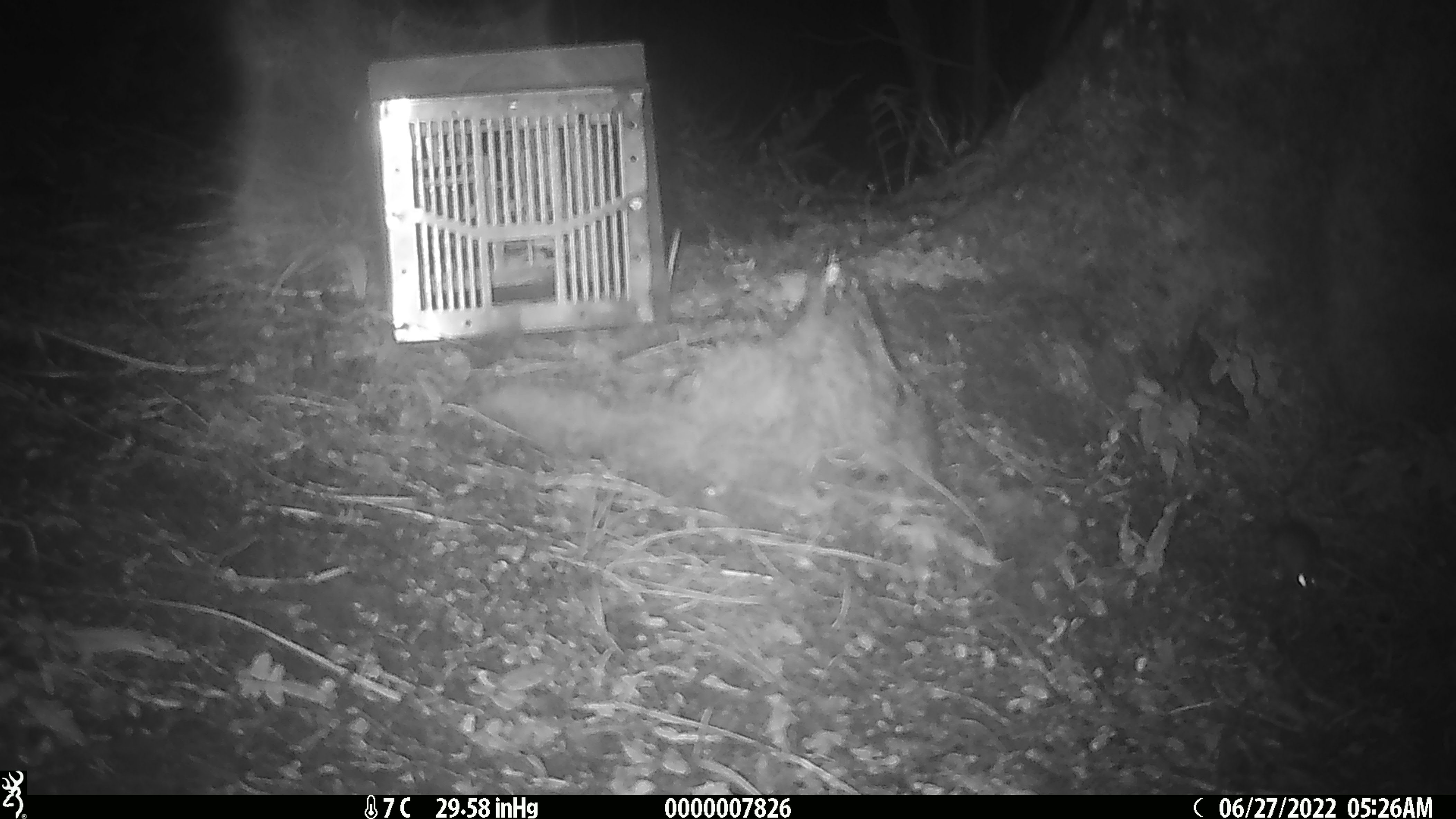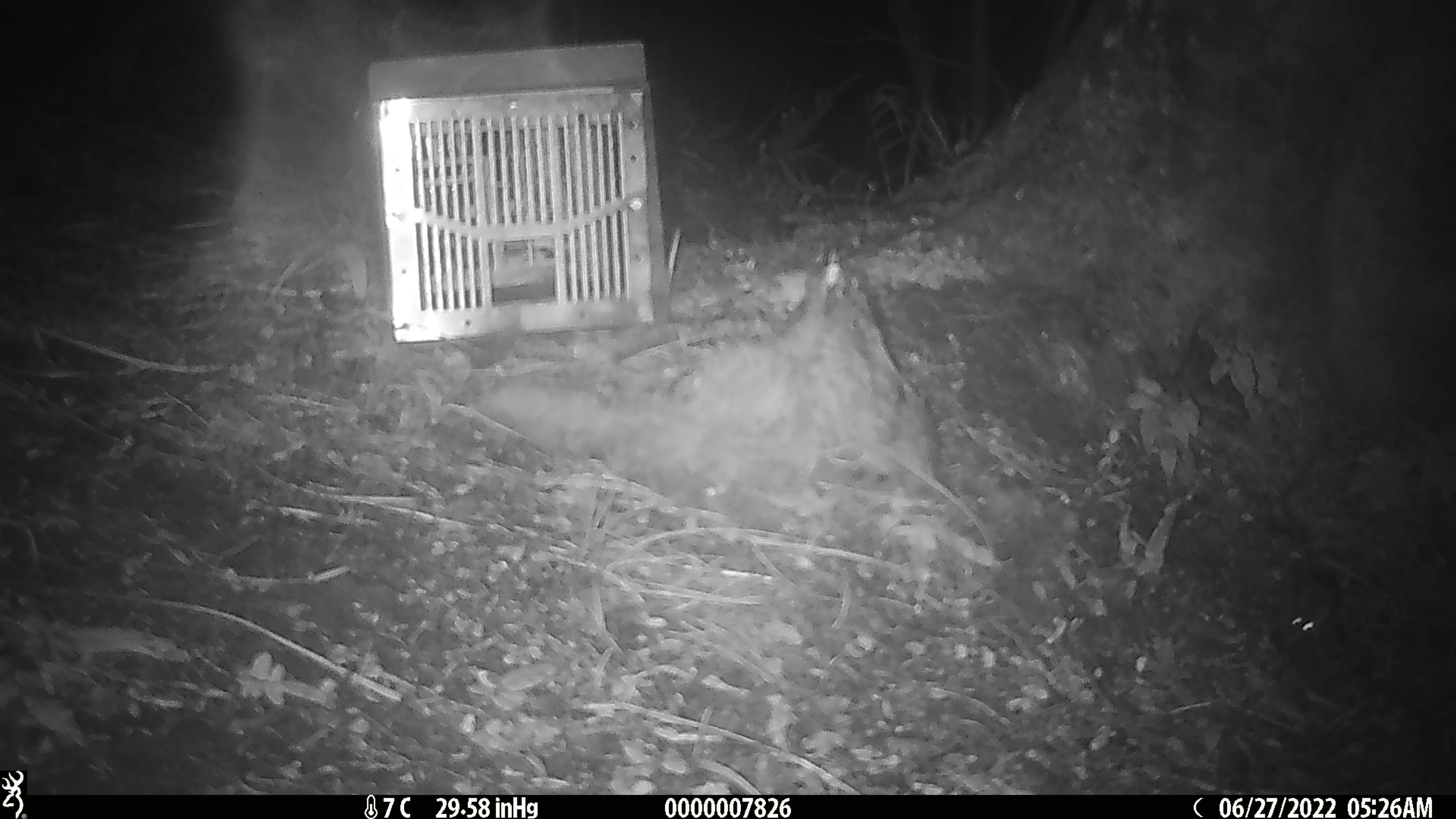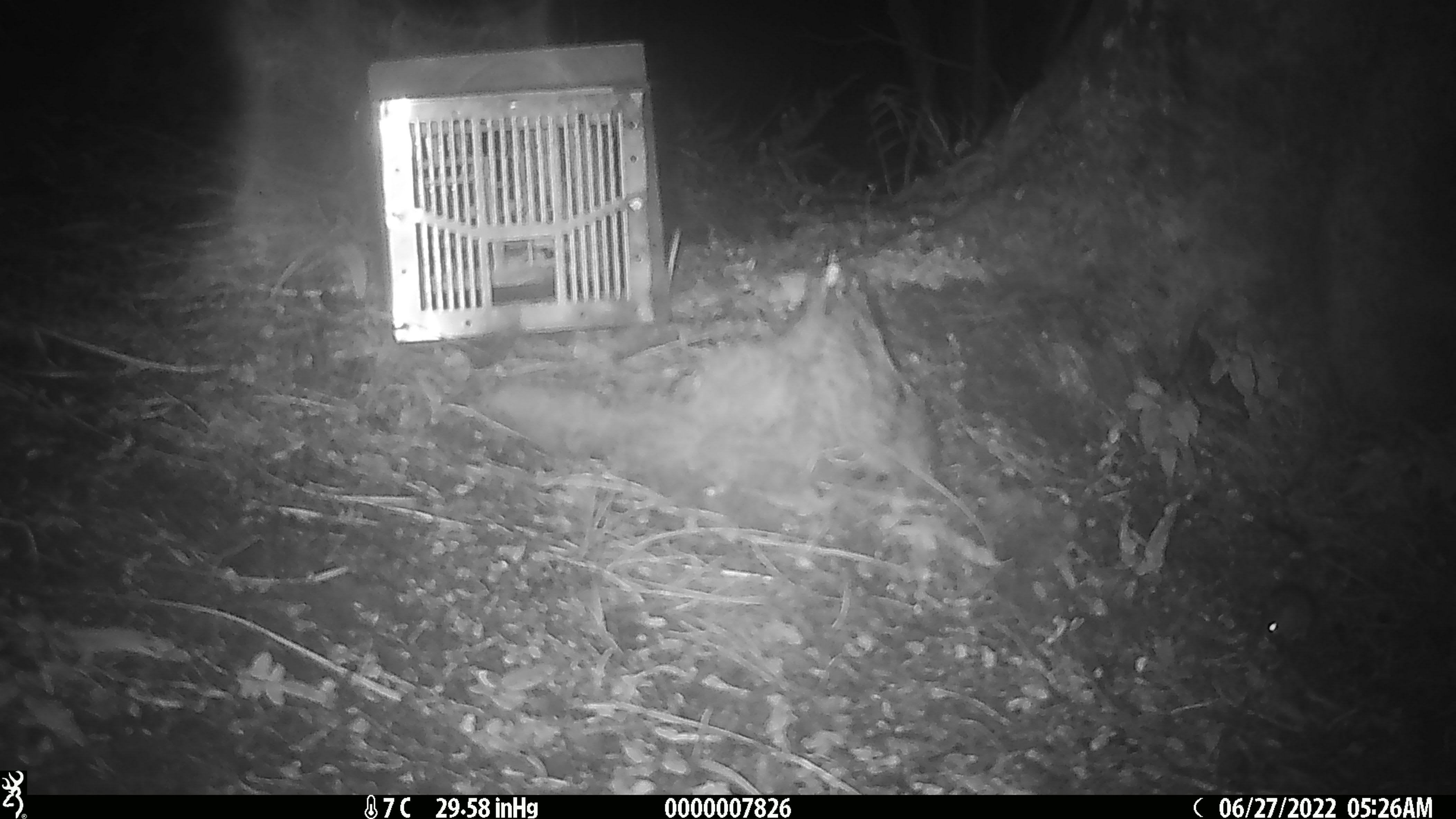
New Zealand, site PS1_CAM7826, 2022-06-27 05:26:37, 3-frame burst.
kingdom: Animalia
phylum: Chordata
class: Mammalia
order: Rodentia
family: Muridae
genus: Mus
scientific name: Mus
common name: mouse